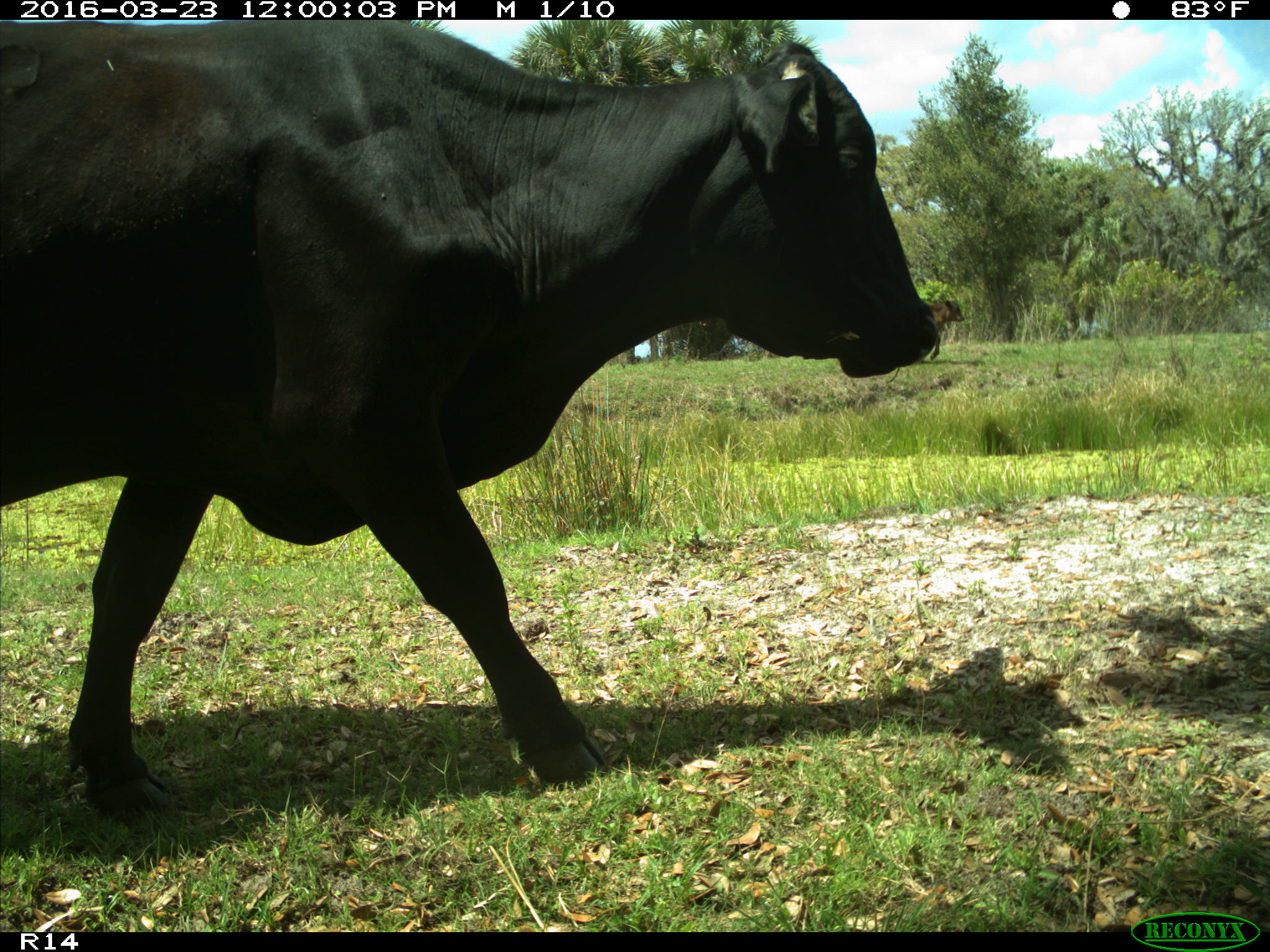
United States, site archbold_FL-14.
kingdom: Animalia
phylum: Chordata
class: Mammalia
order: Artiodactyla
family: Bovidae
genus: Bos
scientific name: Bos taurus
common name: domestic cow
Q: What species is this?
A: Bos taurus (domestic cow).